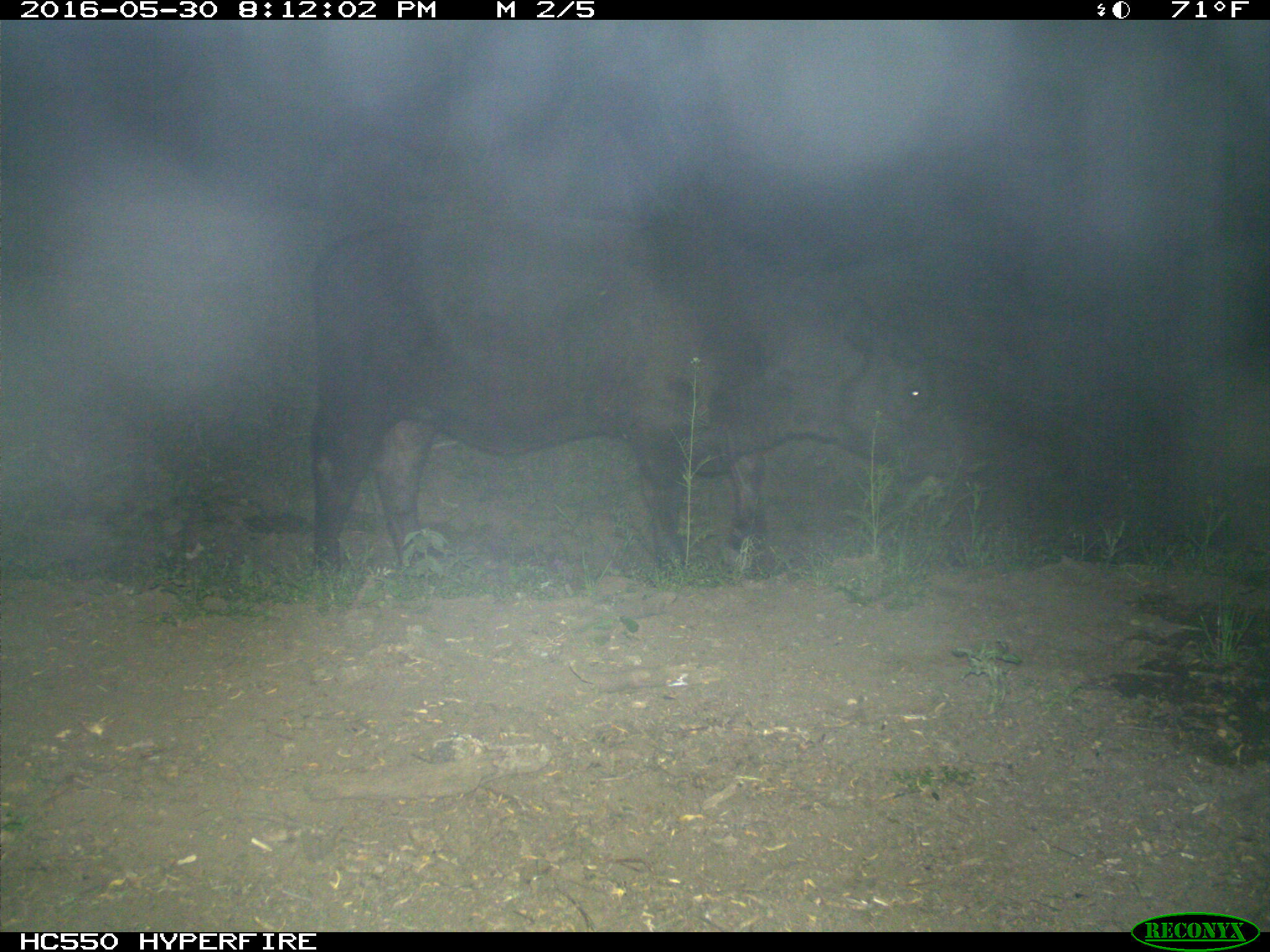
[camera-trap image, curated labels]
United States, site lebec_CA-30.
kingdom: Animalia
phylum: Chordata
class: Mammalia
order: Artiodactyla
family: Bovidae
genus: Bos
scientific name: Bos taurus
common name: domestic cow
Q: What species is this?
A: Bos taurus (domestic cow).